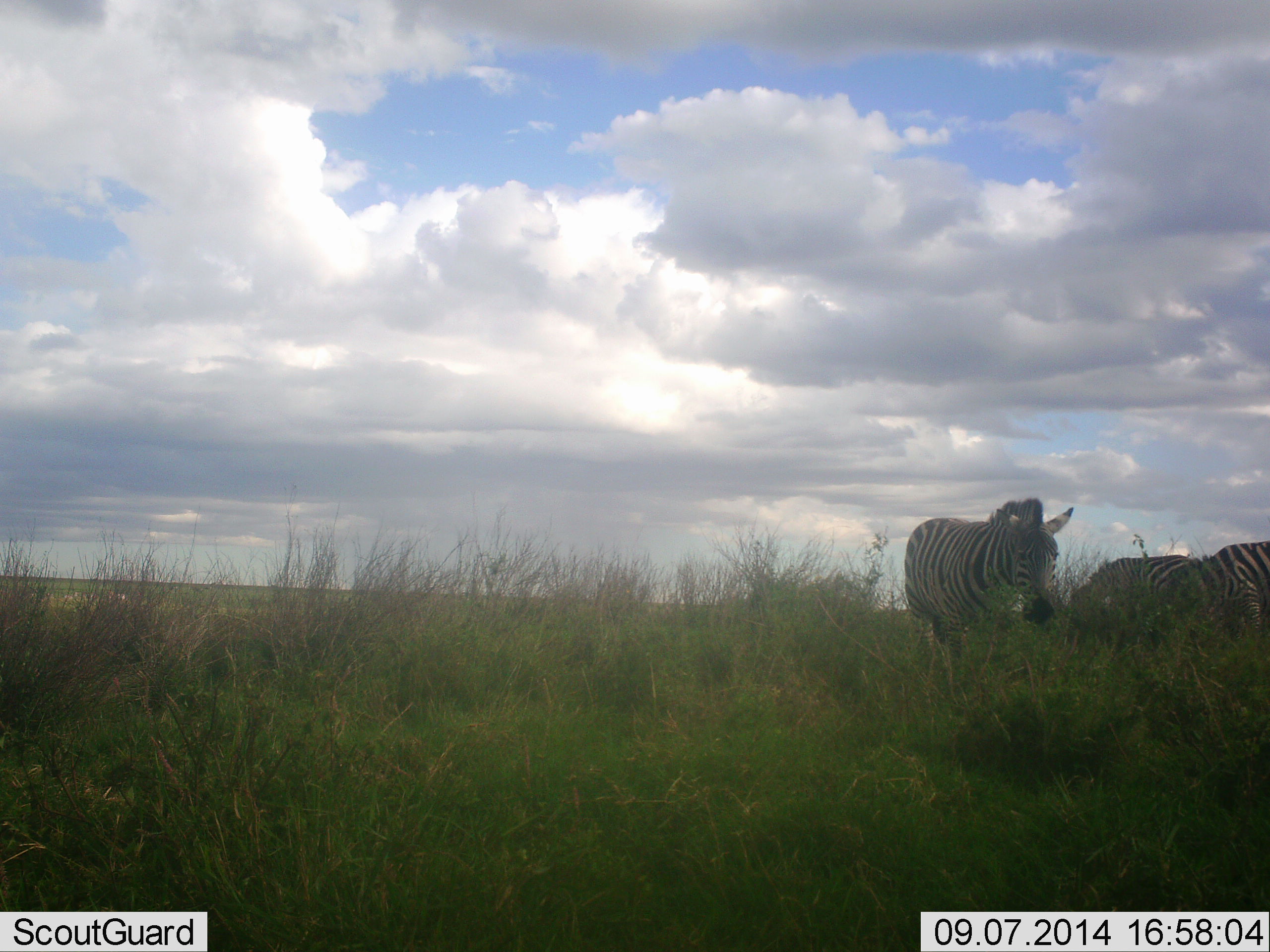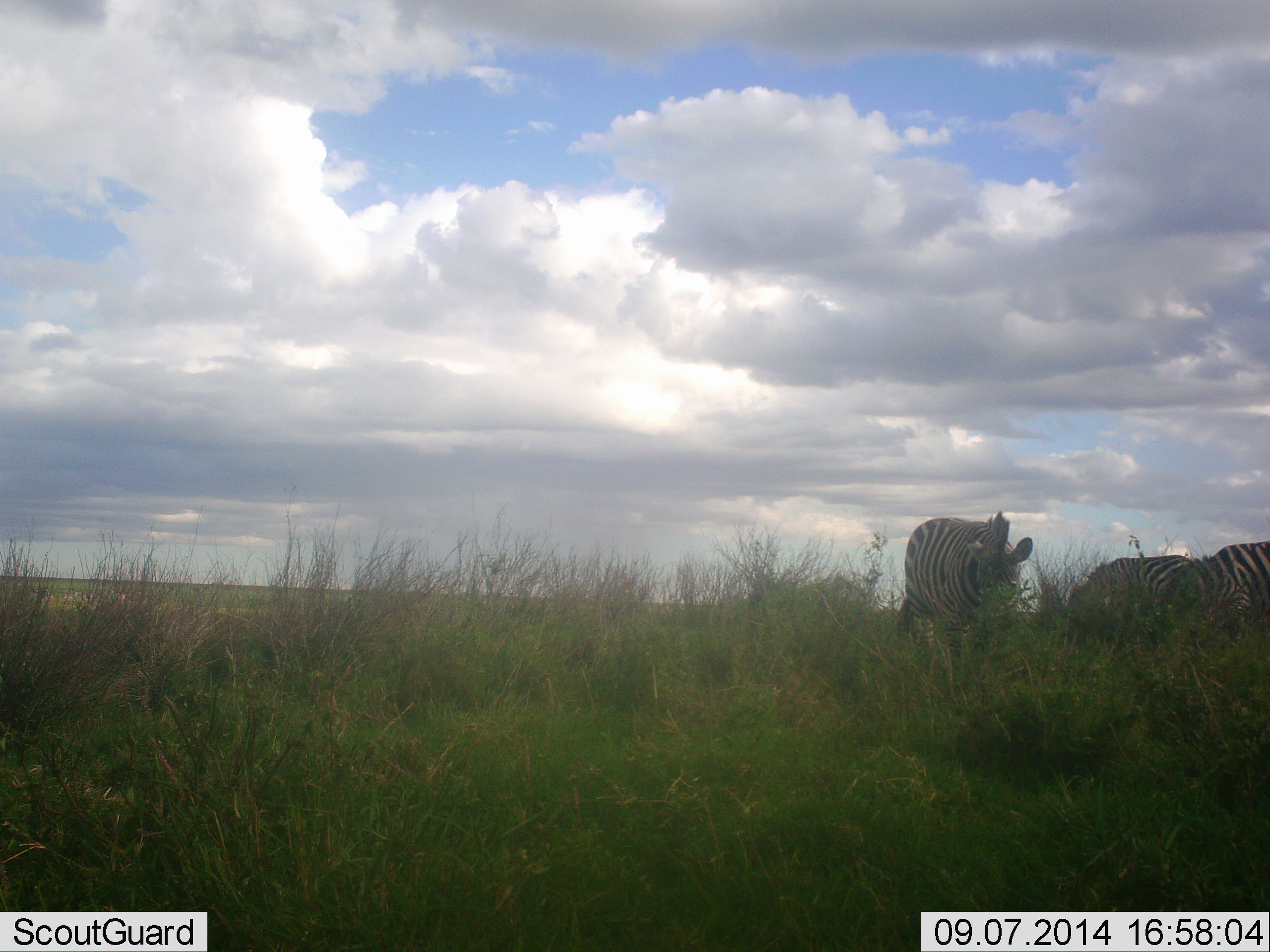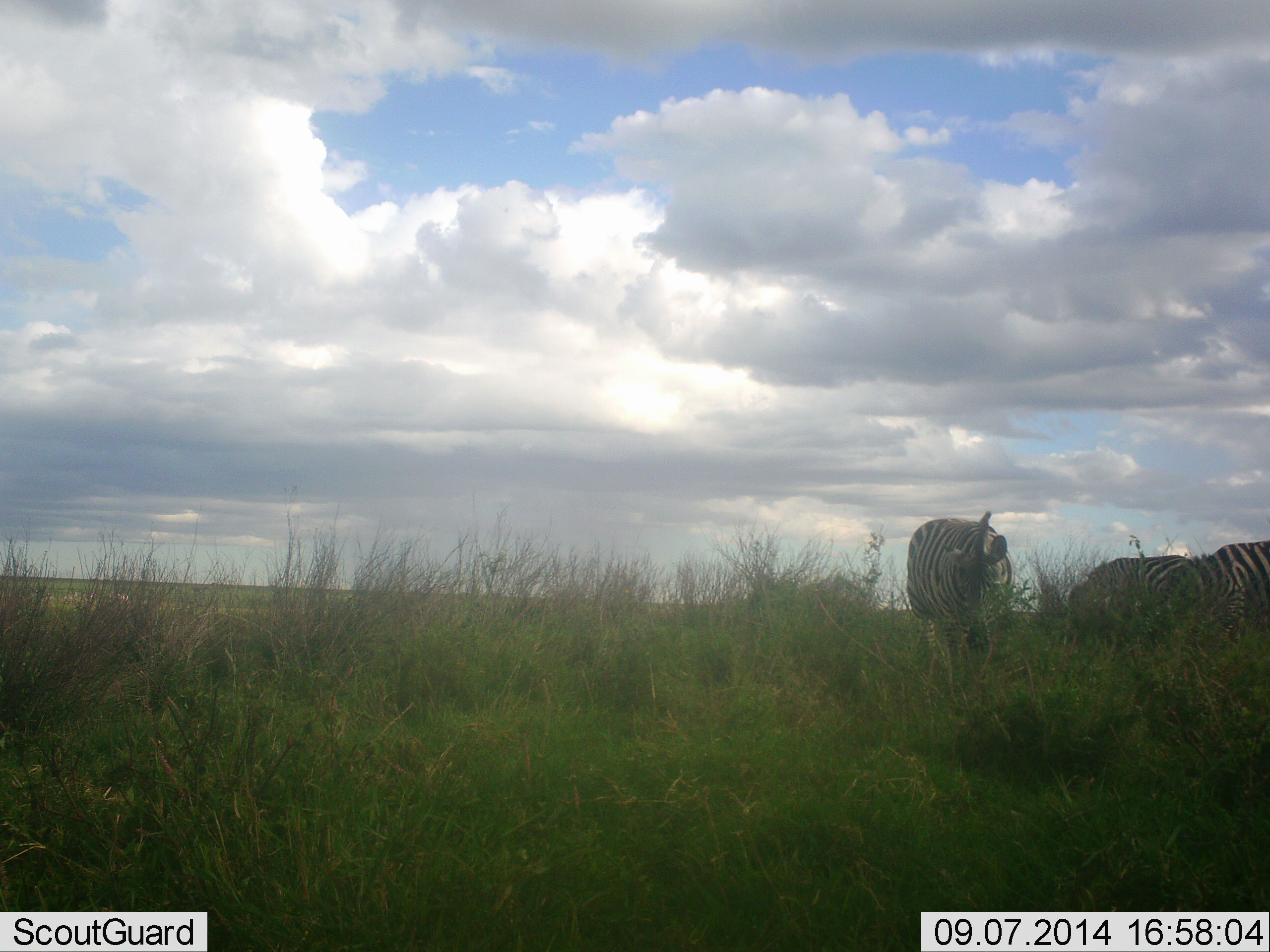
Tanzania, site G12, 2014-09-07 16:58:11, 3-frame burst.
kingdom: Animalia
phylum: Chordata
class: Mammalia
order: Perissodactyla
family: Equidae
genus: Equus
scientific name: Equus quagga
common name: plains zebra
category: zebra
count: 3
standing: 60%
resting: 0%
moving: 20%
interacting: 0%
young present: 0%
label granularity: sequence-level